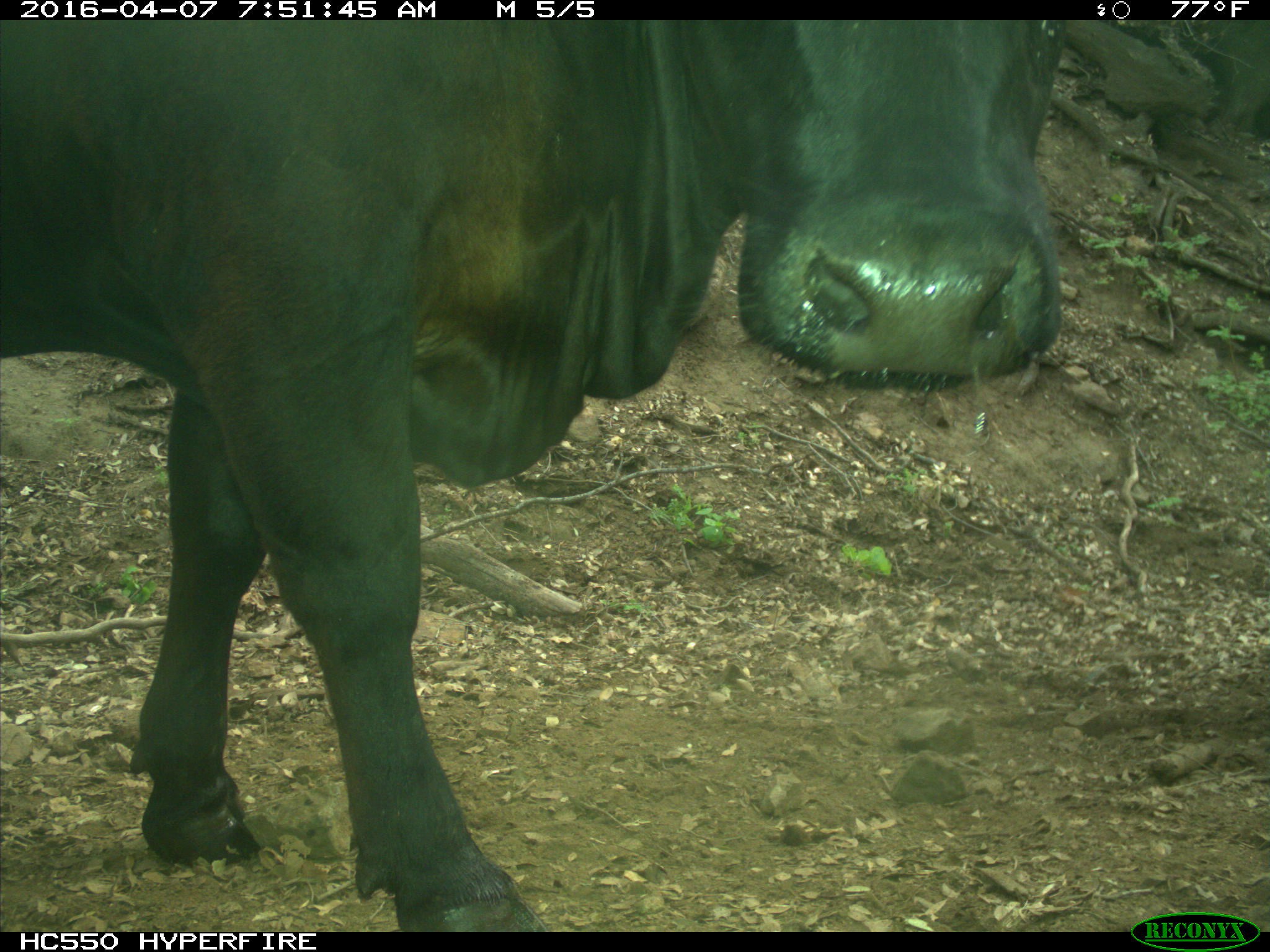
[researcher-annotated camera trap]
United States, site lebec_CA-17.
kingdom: Animalia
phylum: Chordata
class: Mammalia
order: Artiodactyla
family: Bovidae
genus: Bos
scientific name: Bos taurus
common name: domestic cow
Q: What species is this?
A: Bos taurus (domestic cow).